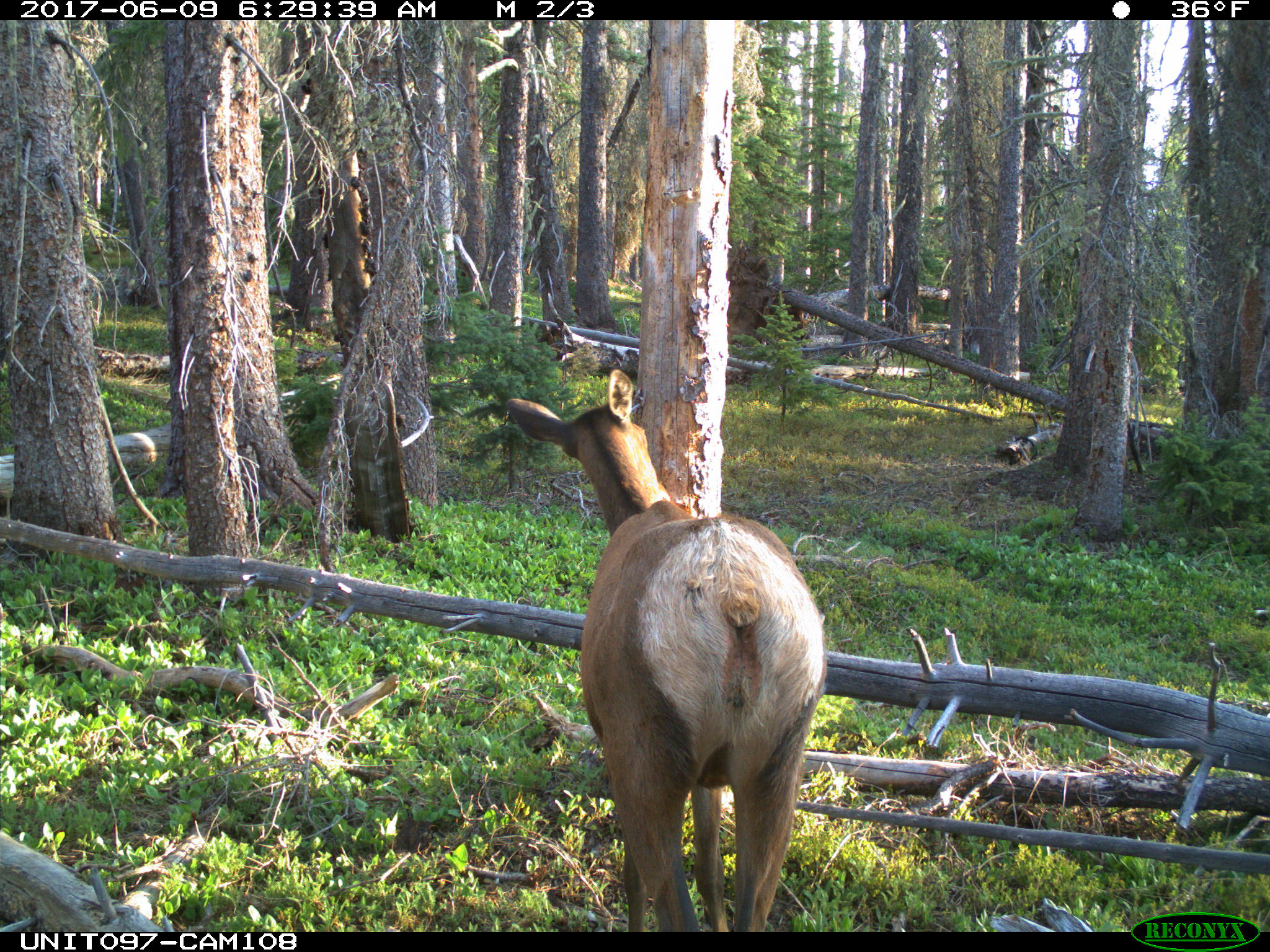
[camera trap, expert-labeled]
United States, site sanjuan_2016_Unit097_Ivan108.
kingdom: Animalia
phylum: Chordata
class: Mammalia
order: Artiodactyla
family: Cervidae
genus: Cervus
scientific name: Cervus elaphus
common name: red deer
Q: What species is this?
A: Cervus elaphus (red deer).